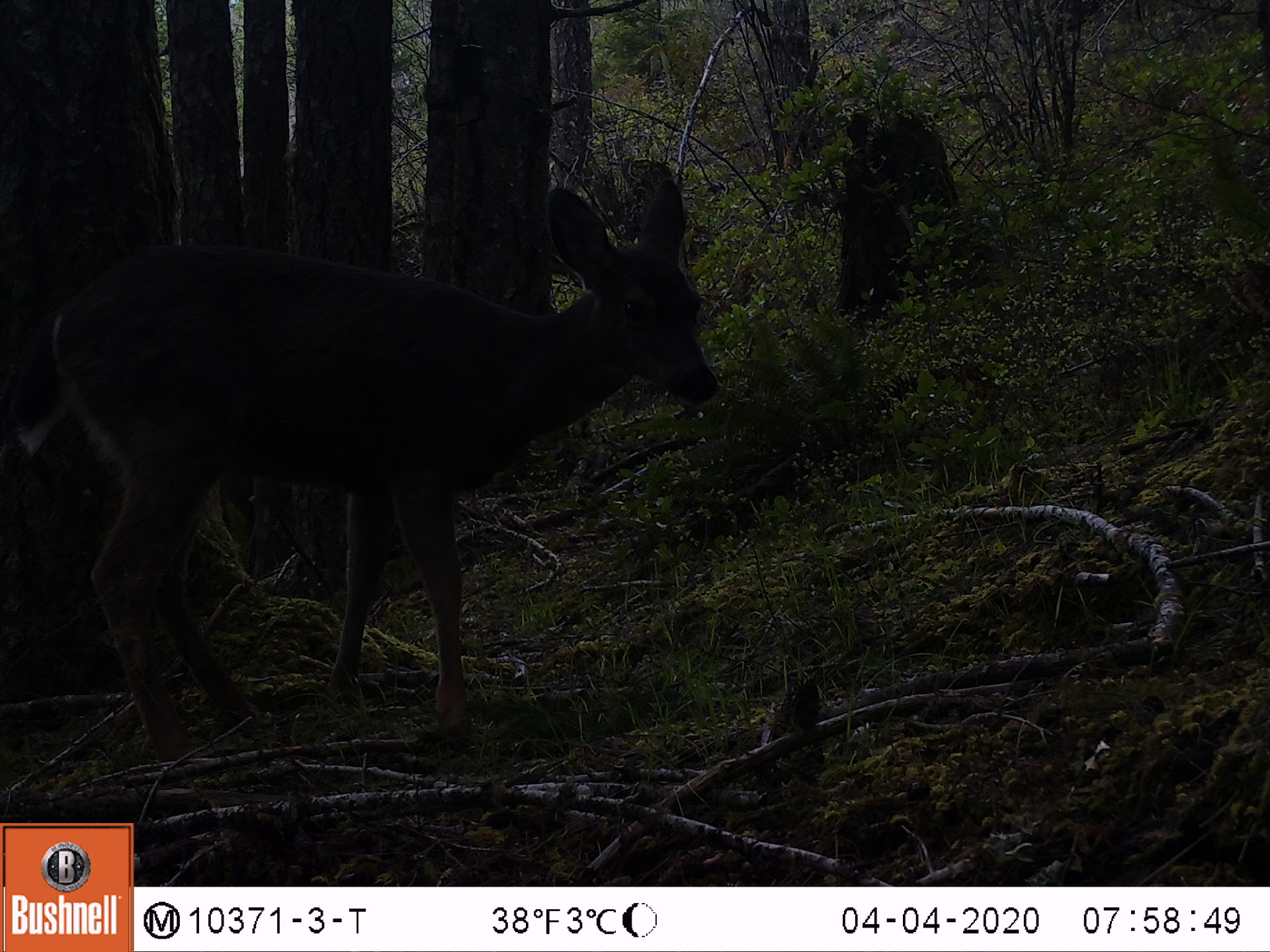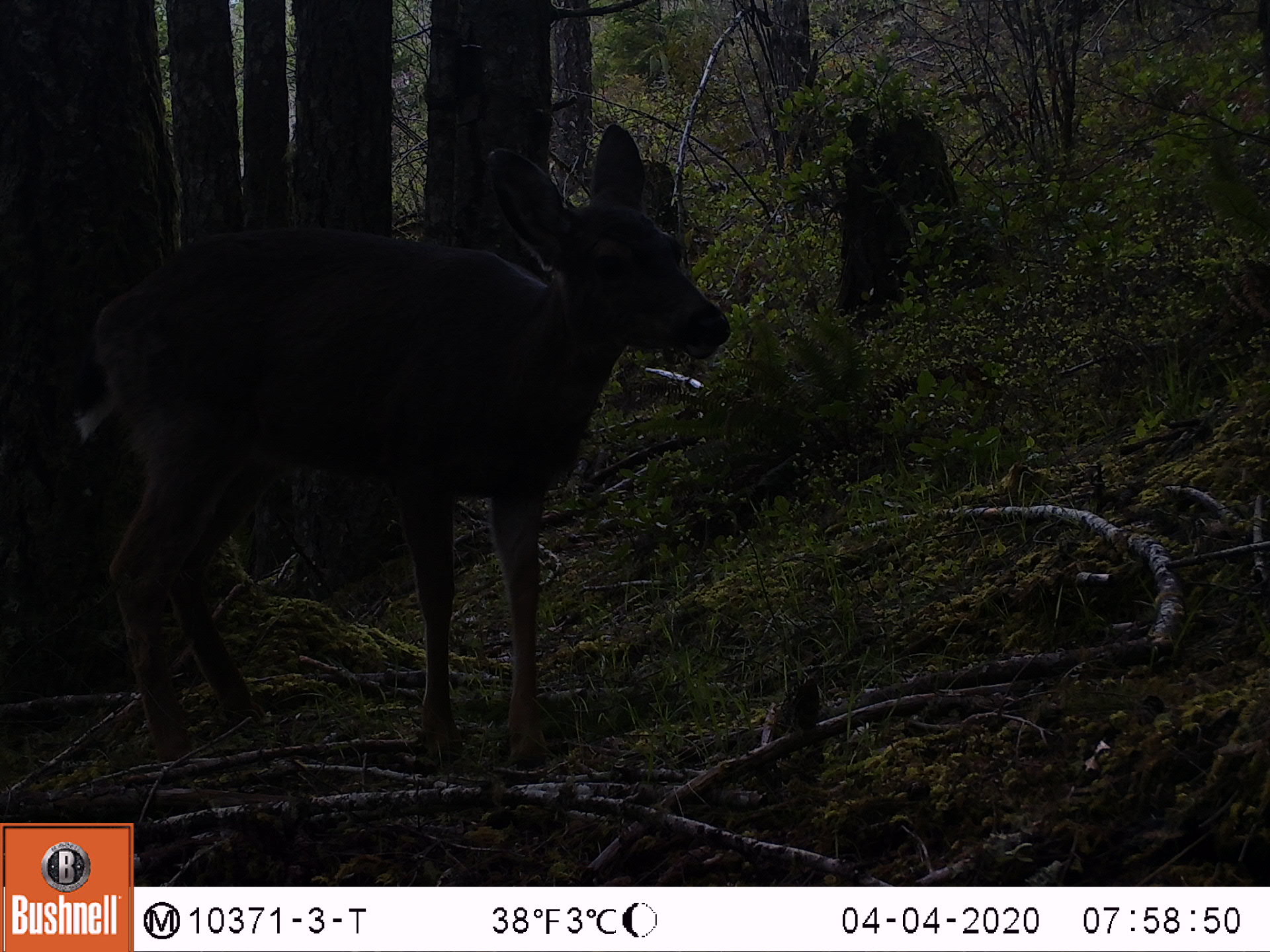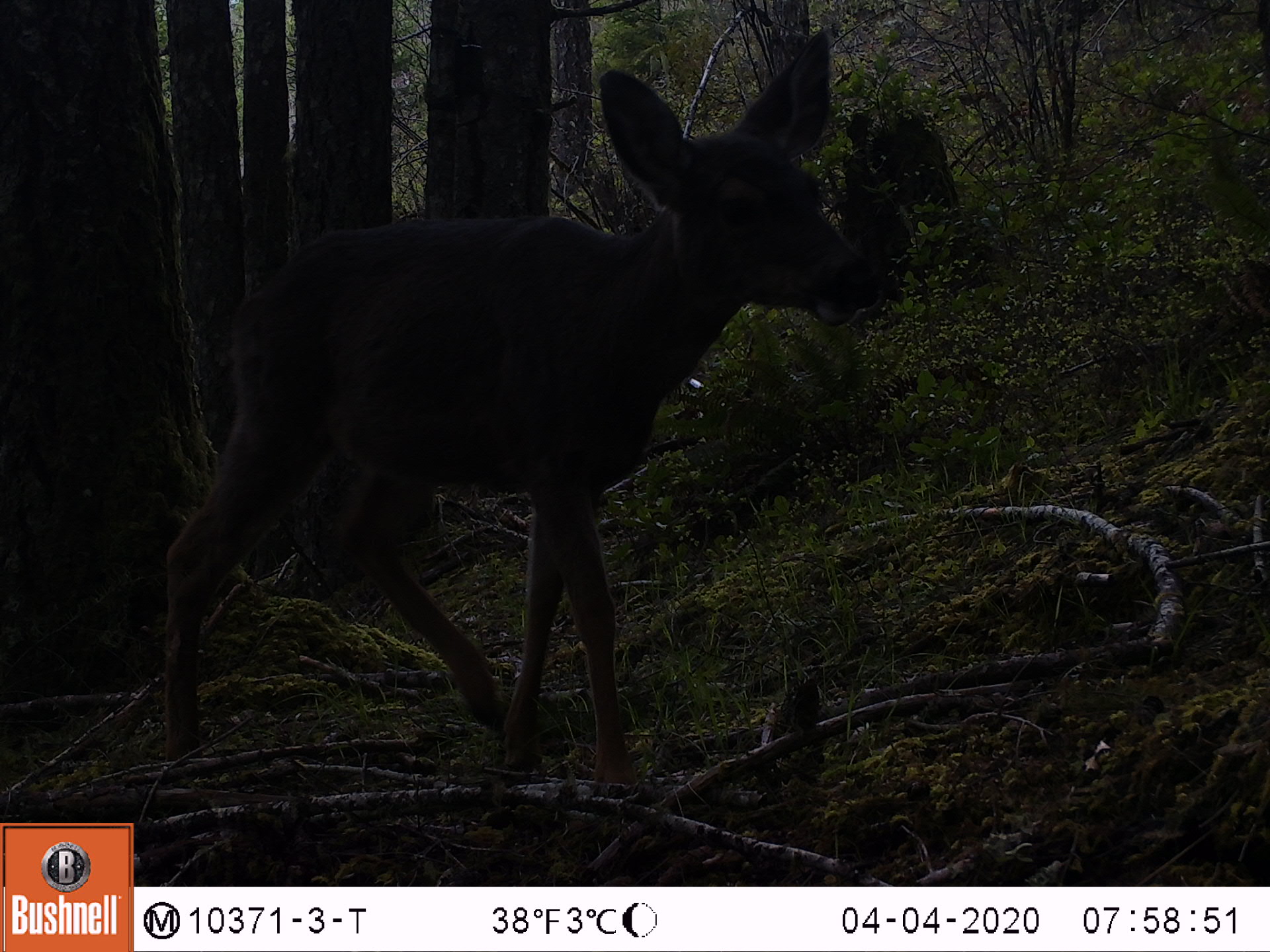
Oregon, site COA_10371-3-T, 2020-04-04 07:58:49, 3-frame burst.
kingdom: Animalia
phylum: Chordata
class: Mammalia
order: Artiodactyla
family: Cervidae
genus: Odocoileus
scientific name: Odocoileus hemionus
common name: black-tailed deer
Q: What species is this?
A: Black-tailed deer (Odocoileus hemionus).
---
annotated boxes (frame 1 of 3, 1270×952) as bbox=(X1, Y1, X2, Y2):
black-tailed deer: bbox=(0, 148, 715, 752)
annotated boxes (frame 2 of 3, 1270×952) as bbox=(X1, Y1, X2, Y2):
black-tailed deer: bbox=(58, 117, 737, 767)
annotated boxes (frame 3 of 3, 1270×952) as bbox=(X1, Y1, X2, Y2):
black-tailed deer: bbox=(144, 29, 902, 792)